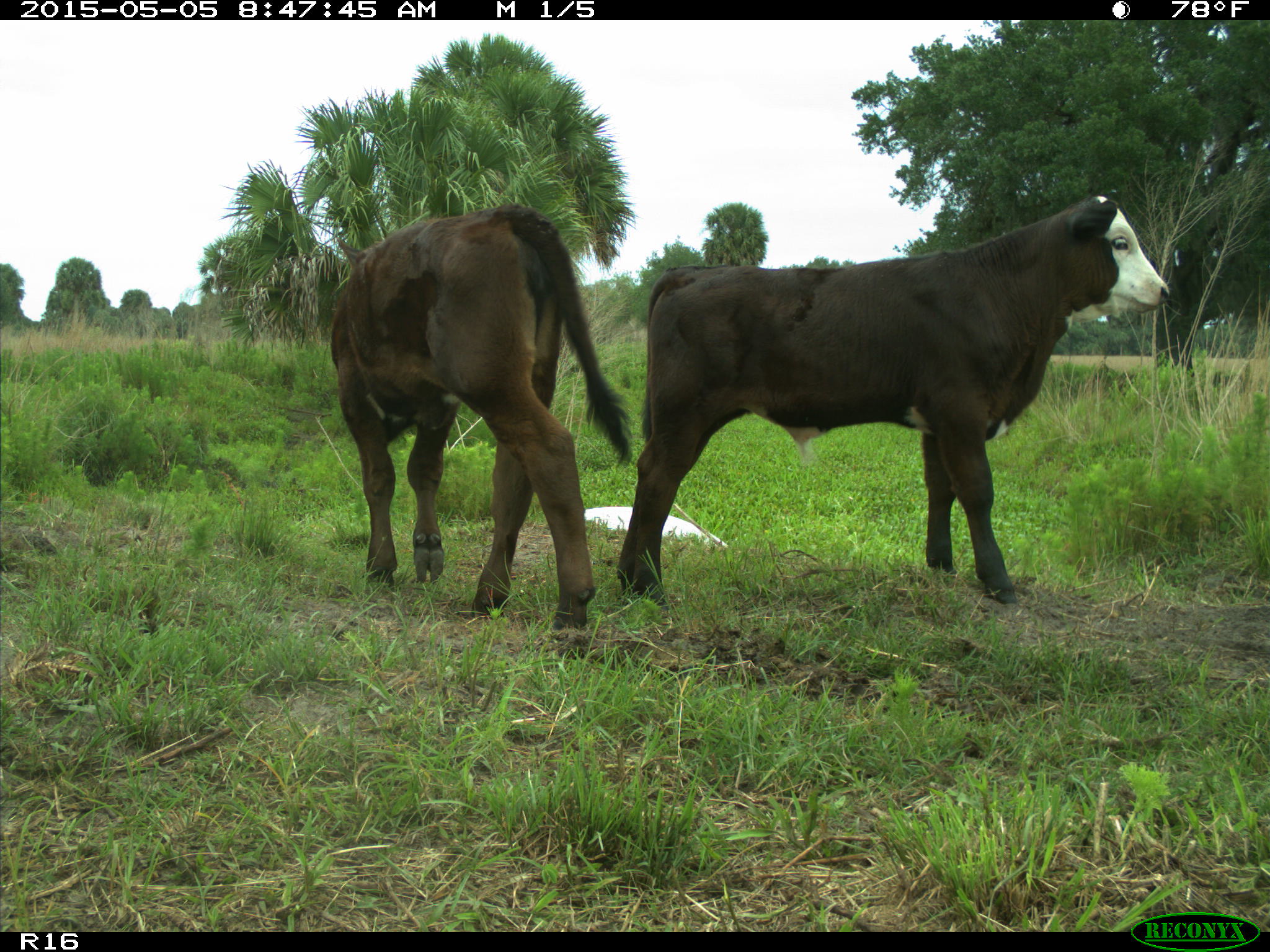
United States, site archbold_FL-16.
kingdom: Animalia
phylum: Chordata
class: Mammalia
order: Artiodactyla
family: Bovidae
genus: Bos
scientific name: Bos taurus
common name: domestic cow